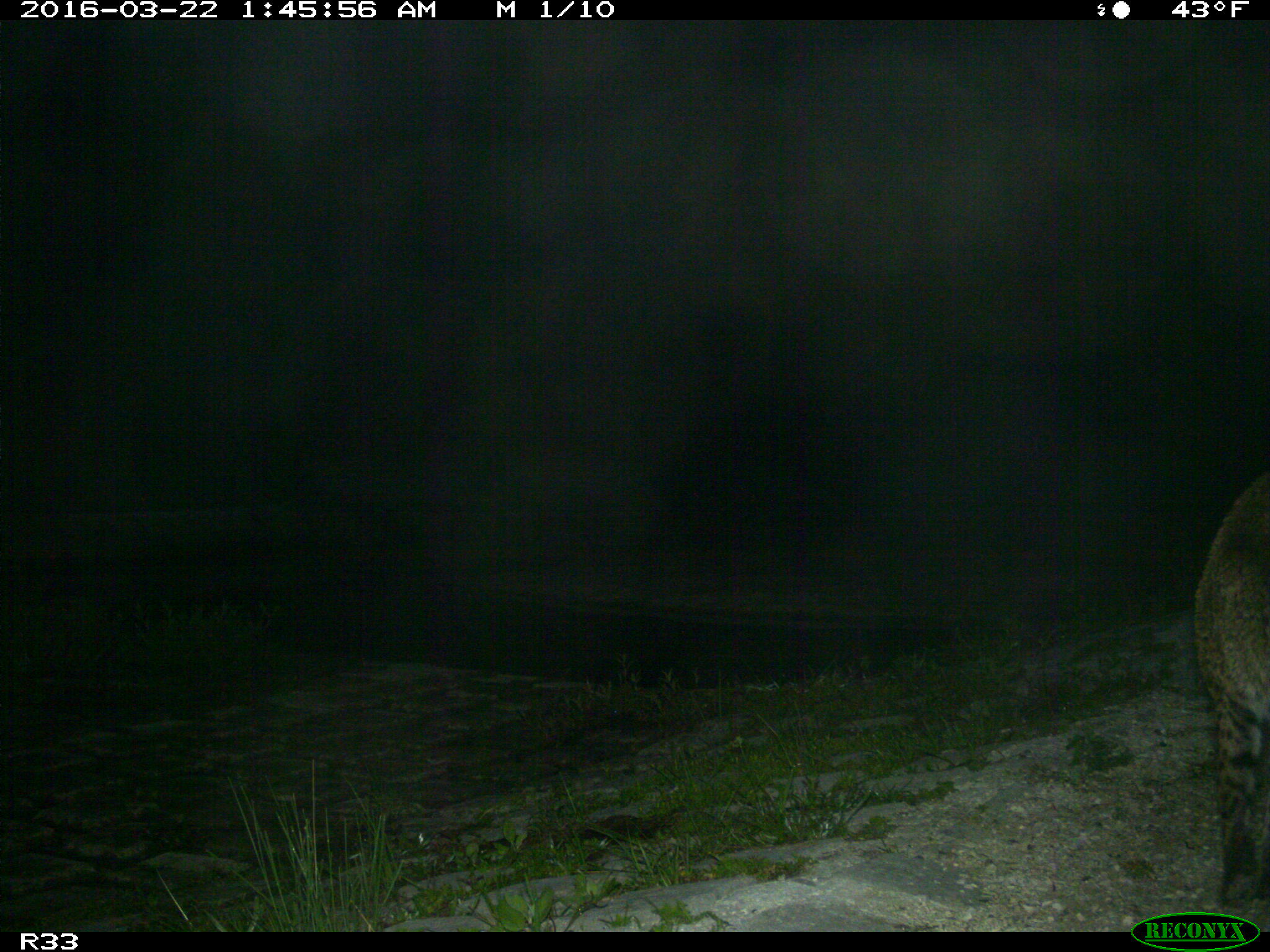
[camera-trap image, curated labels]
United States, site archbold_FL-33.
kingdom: Animalia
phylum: Chordata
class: Mammalia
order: Carnivora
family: Felidae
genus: Lynx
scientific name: Lynx rufus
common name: bobcat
Lynx rufus (bobcat).